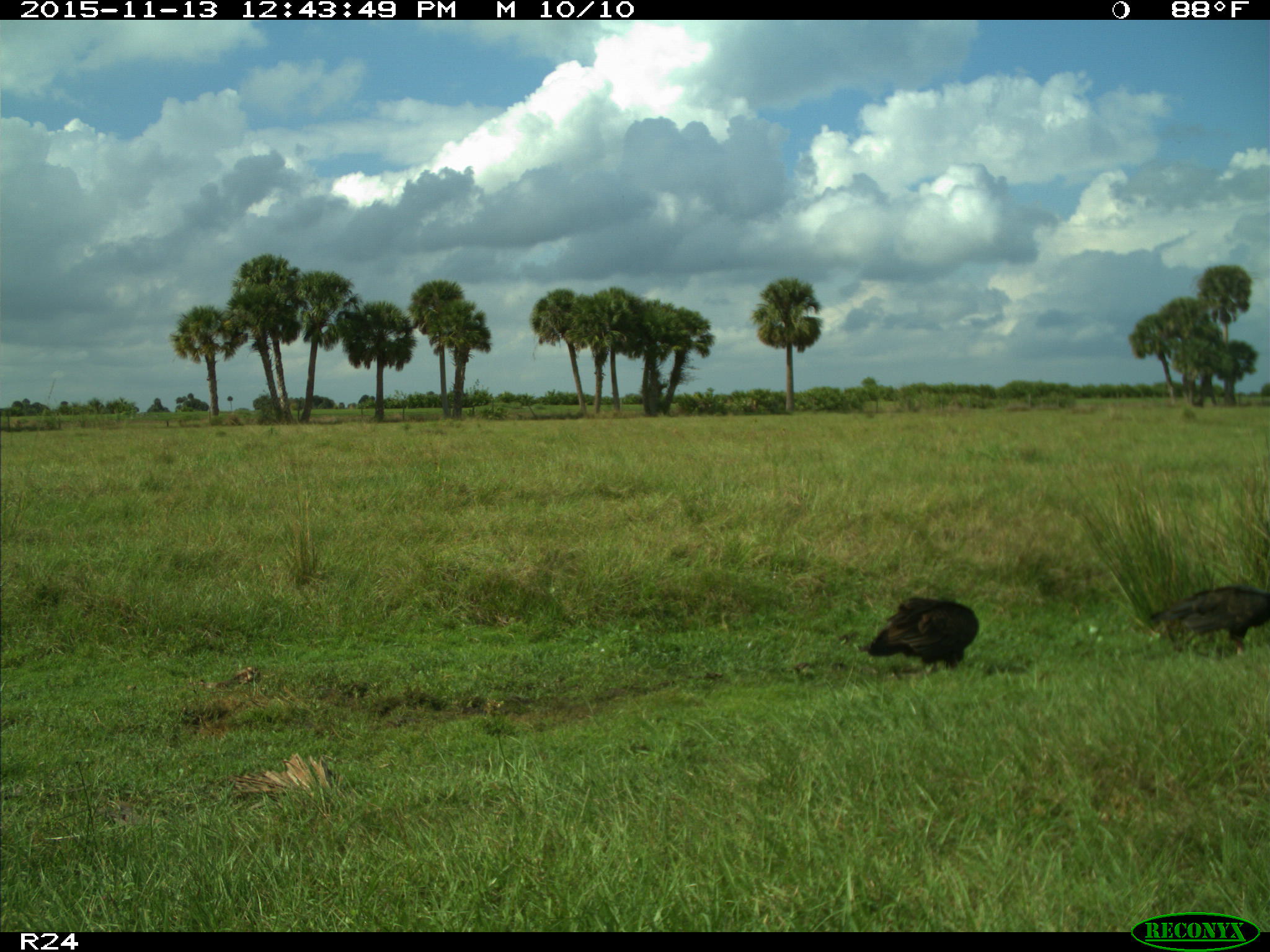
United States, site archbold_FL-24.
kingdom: Animalia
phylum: Chordata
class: Aves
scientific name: Aves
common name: birds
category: unidentified bird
Unidentified bird (birds) (Aves).